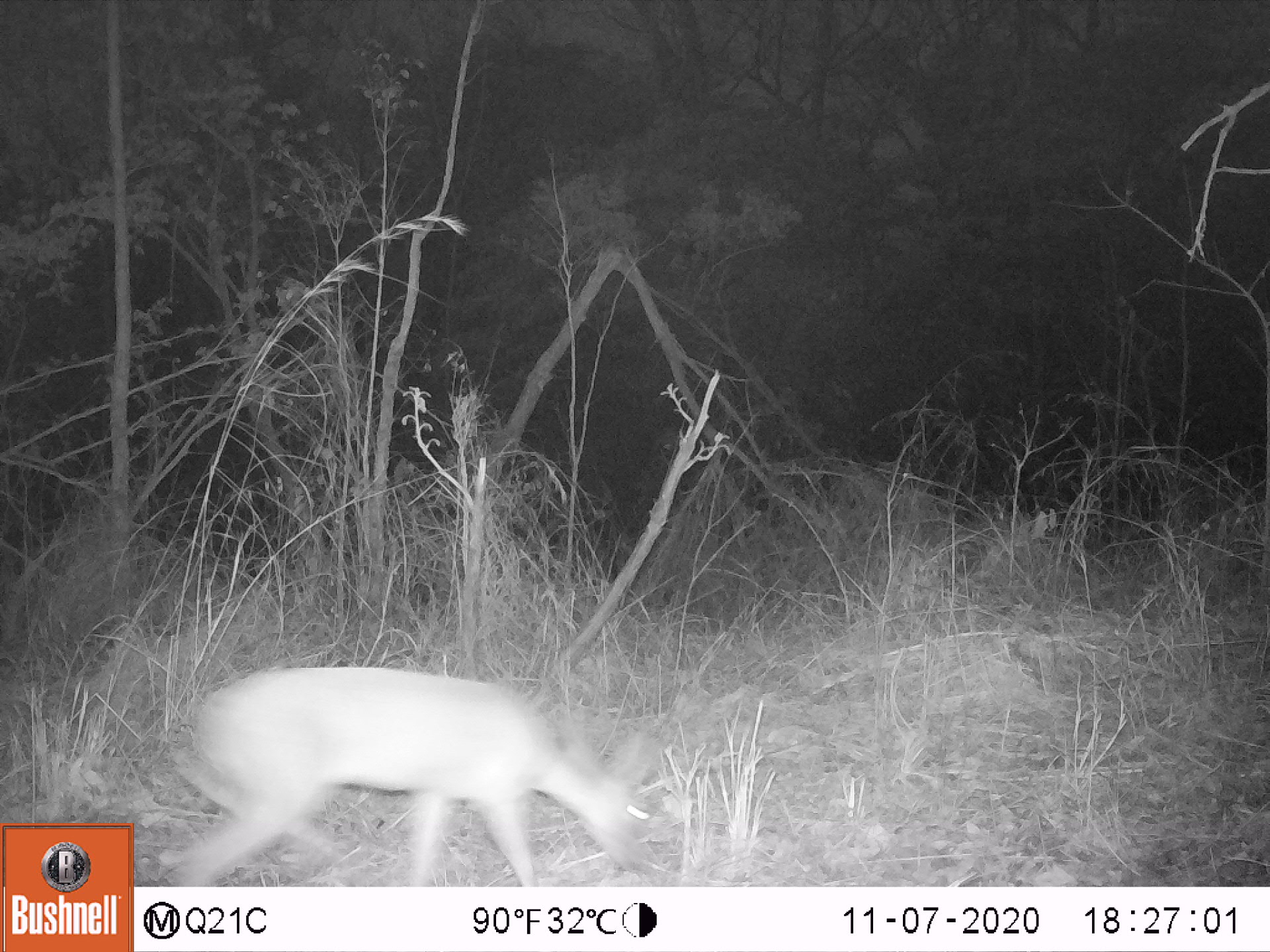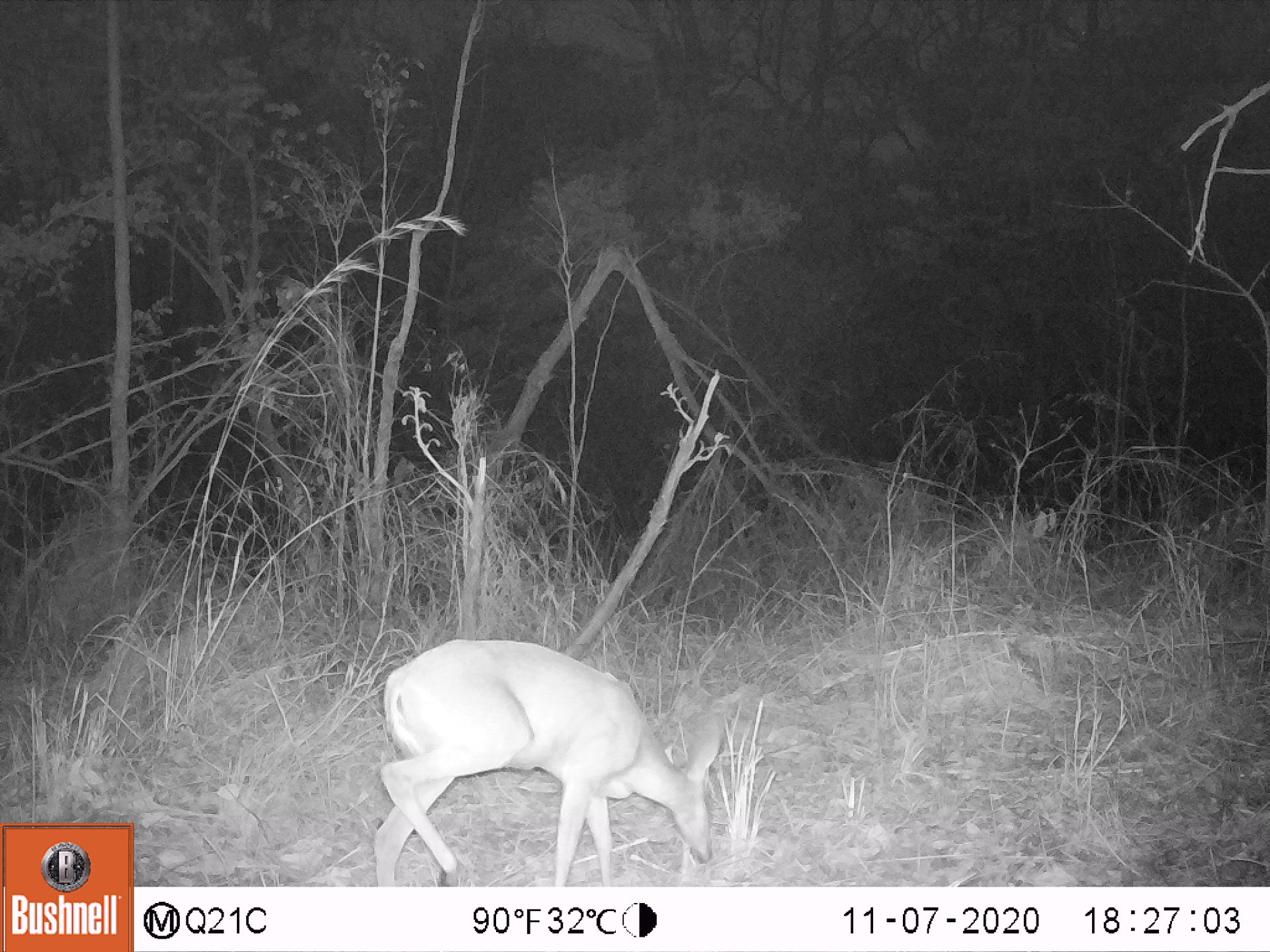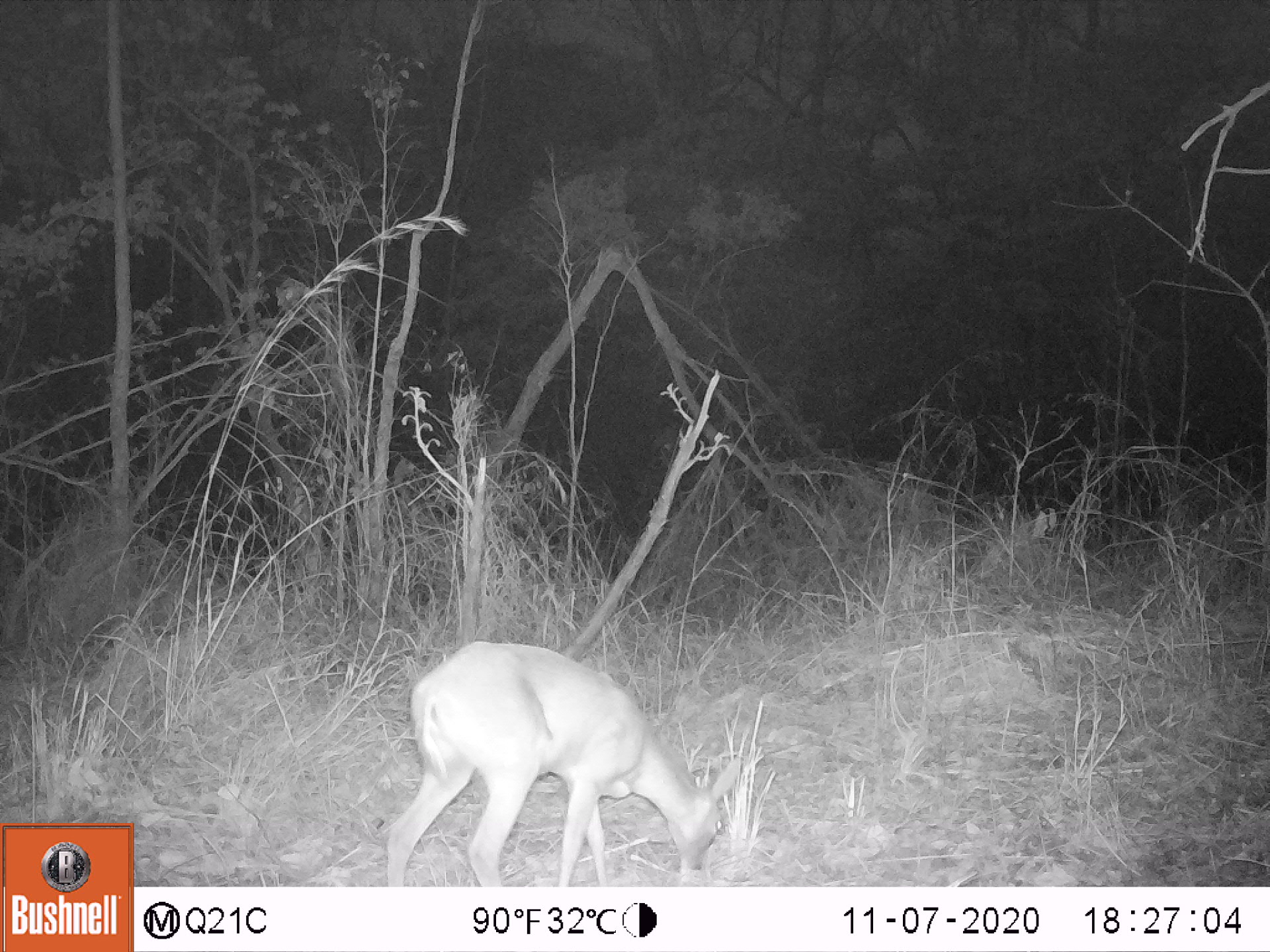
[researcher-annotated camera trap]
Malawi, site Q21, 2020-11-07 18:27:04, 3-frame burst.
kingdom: Animalia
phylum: Chordata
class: Mammalia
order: Artiodactyla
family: Bovidae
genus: Sylvicapra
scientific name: Sylvicapra grimmia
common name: common duiker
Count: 1.